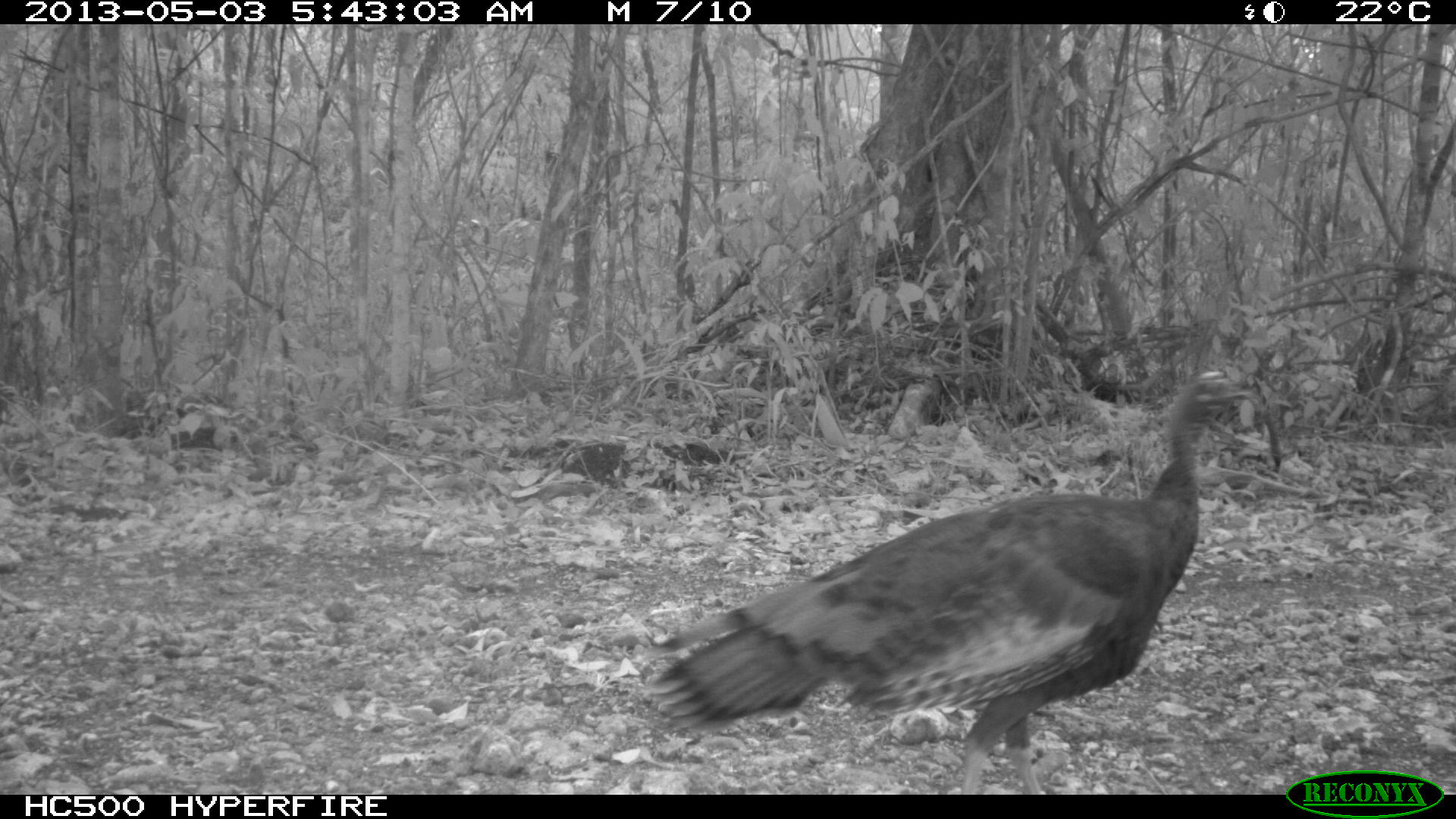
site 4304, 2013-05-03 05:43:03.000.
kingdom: Animalia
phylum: Chordata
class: Aves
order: Galliformes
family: Phasianidae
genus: Meleagris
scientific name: Meleagris ocellata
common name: ocellated turkey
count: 1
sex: female